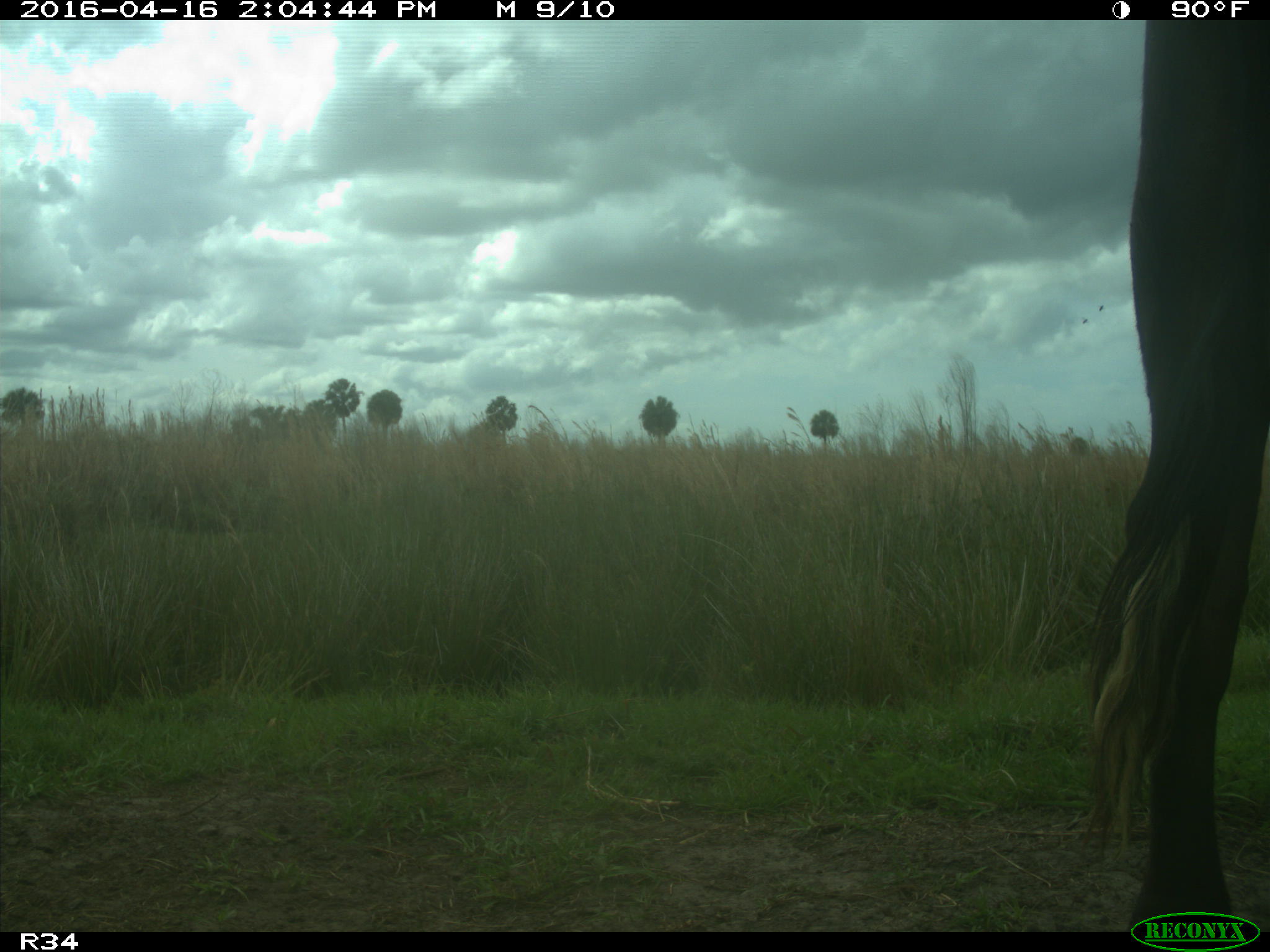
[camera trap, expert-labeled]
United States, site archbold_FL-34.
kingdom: Animalia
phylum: Chordata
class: Mammalia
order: Artiodactyla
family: Bovidae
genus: Bos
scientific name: Bos taurus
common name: domestic cow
Bos taurus (domestic cow).